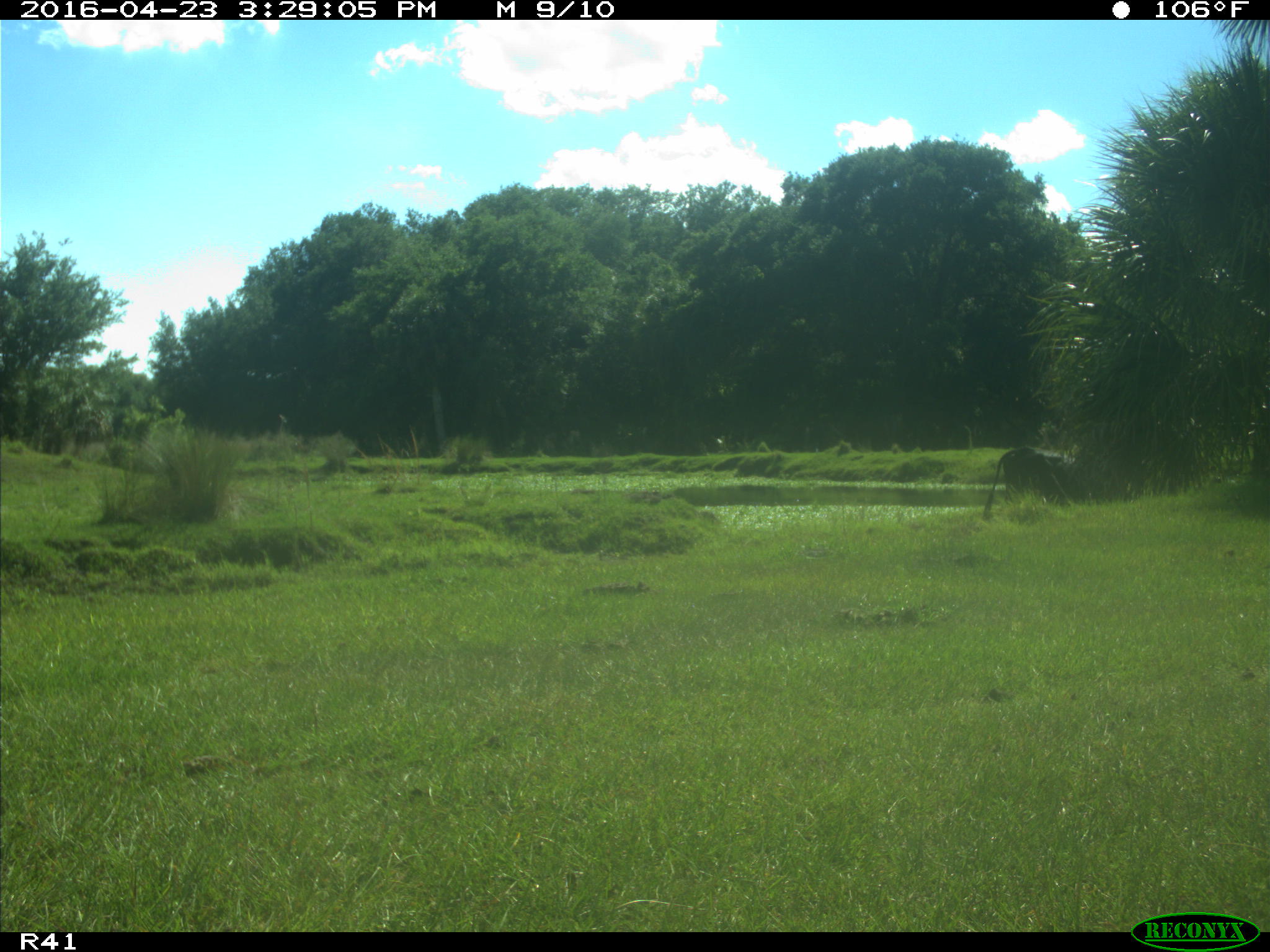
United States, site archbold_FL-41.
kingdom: Animalia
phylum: Chordata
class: Mammalia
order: Artiodactyla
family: Bovidae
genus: Bos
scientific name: Bos taurus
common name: domestic cow